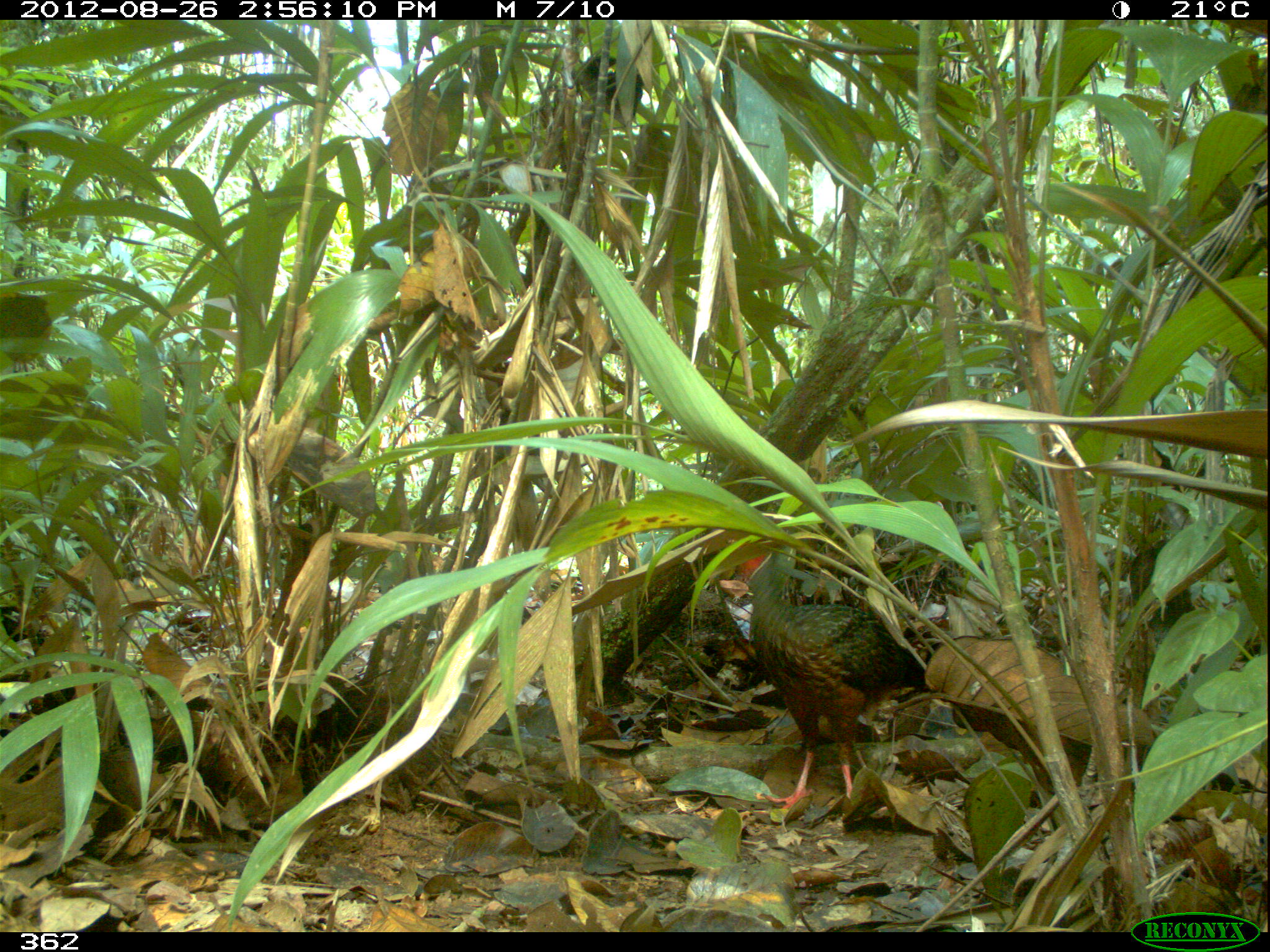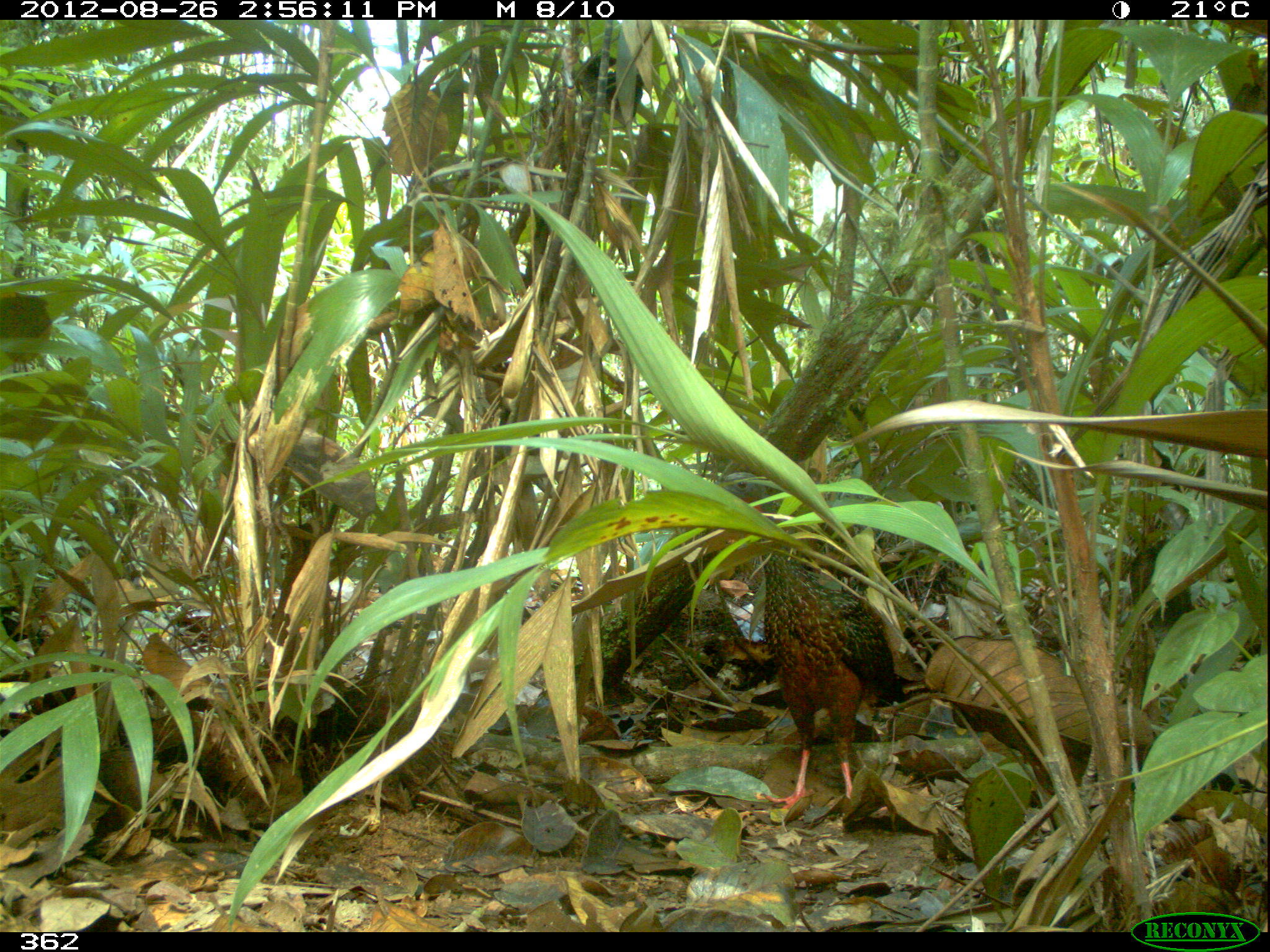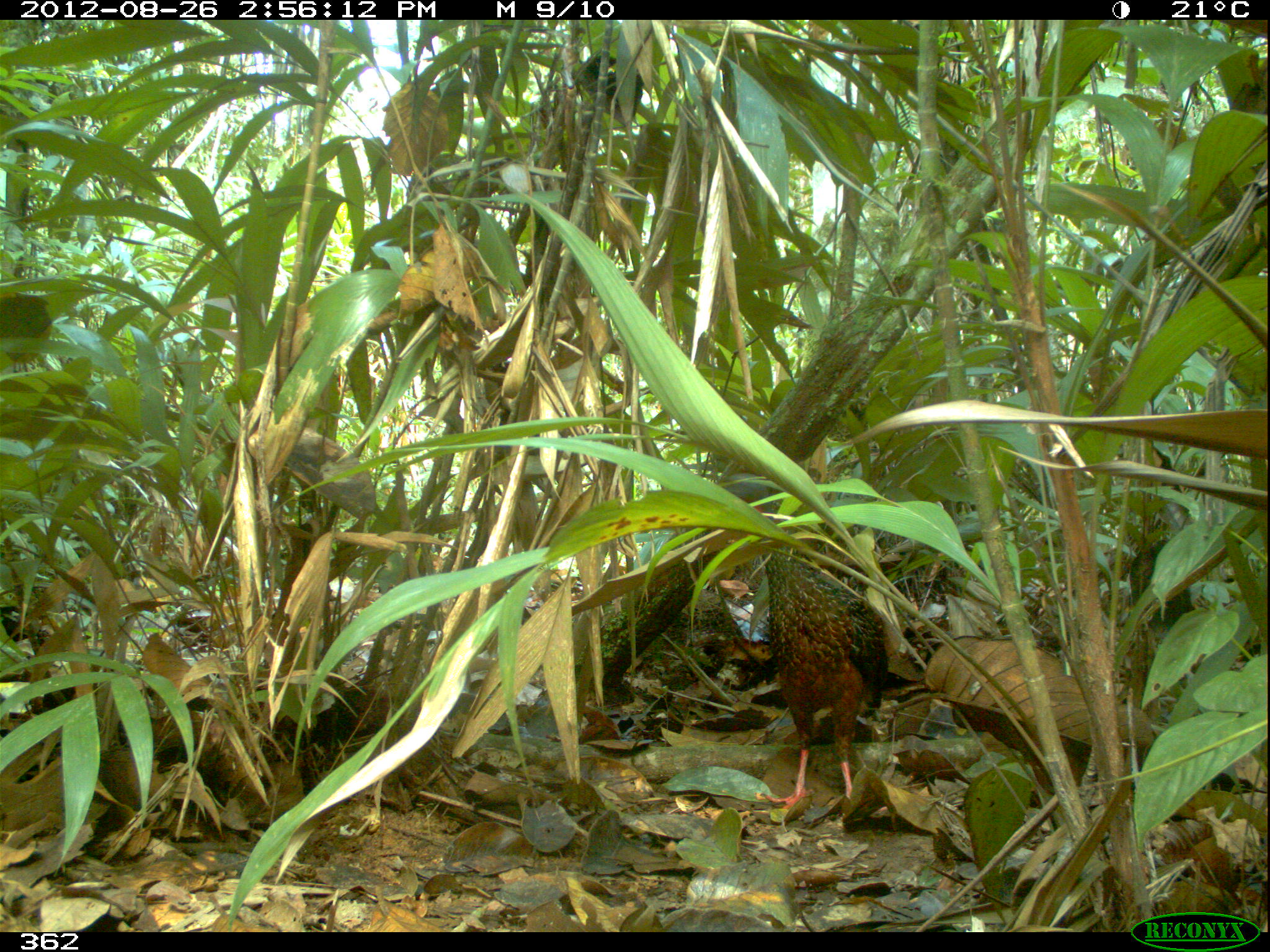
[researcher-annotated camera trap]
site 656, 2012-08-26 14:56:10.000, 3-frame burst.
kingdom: Animalia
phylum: Chordata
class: Aves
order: Galliformes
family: Cracidae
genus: Penelope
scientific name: Penelope jacquacu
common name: spix's guan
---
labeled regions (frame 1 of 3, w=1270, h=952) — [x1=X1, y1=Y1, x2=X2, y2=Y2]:
penelope jacquacu: [x1=735, y1=543, x2=945, y2=806]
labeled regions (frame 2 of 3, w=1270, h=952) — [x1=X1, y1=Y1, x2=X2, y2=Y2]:
penelope jacquacu: [x1=711, y1=468, x2=945, y2=812]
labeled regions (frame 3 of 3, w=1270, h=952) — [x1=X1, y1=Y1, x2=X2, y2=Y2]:
penelope jacquacu: [x1=719, y1=471, x2=890, y2=817]